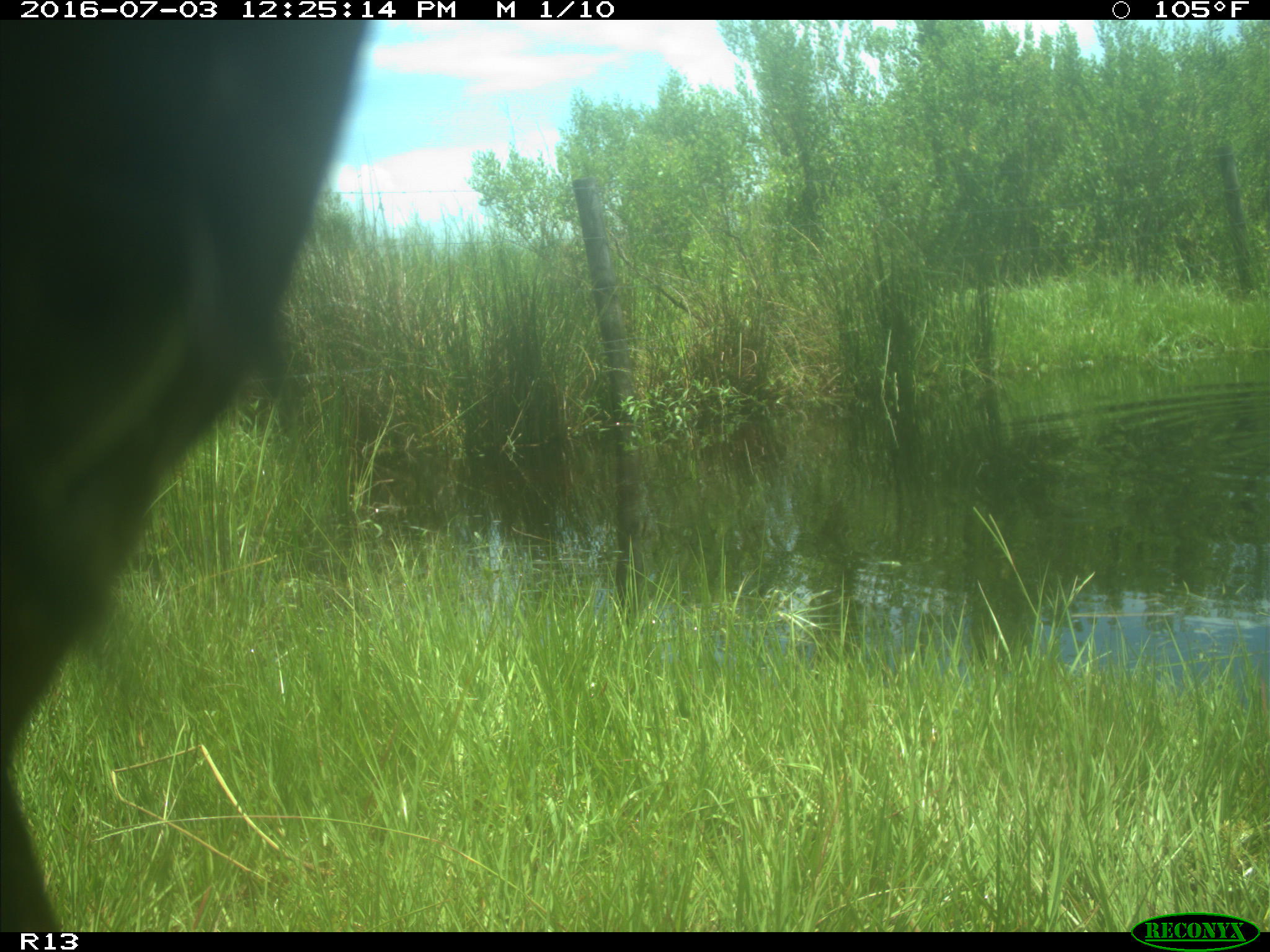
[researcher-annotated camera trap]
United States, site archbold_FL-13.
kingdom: Animalia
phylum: Chordata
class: Mammalia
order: Artiodactyla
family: Bovidae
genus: Bos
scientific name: Bos taurus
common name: domestic cow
Bos taurus (domestic cow).